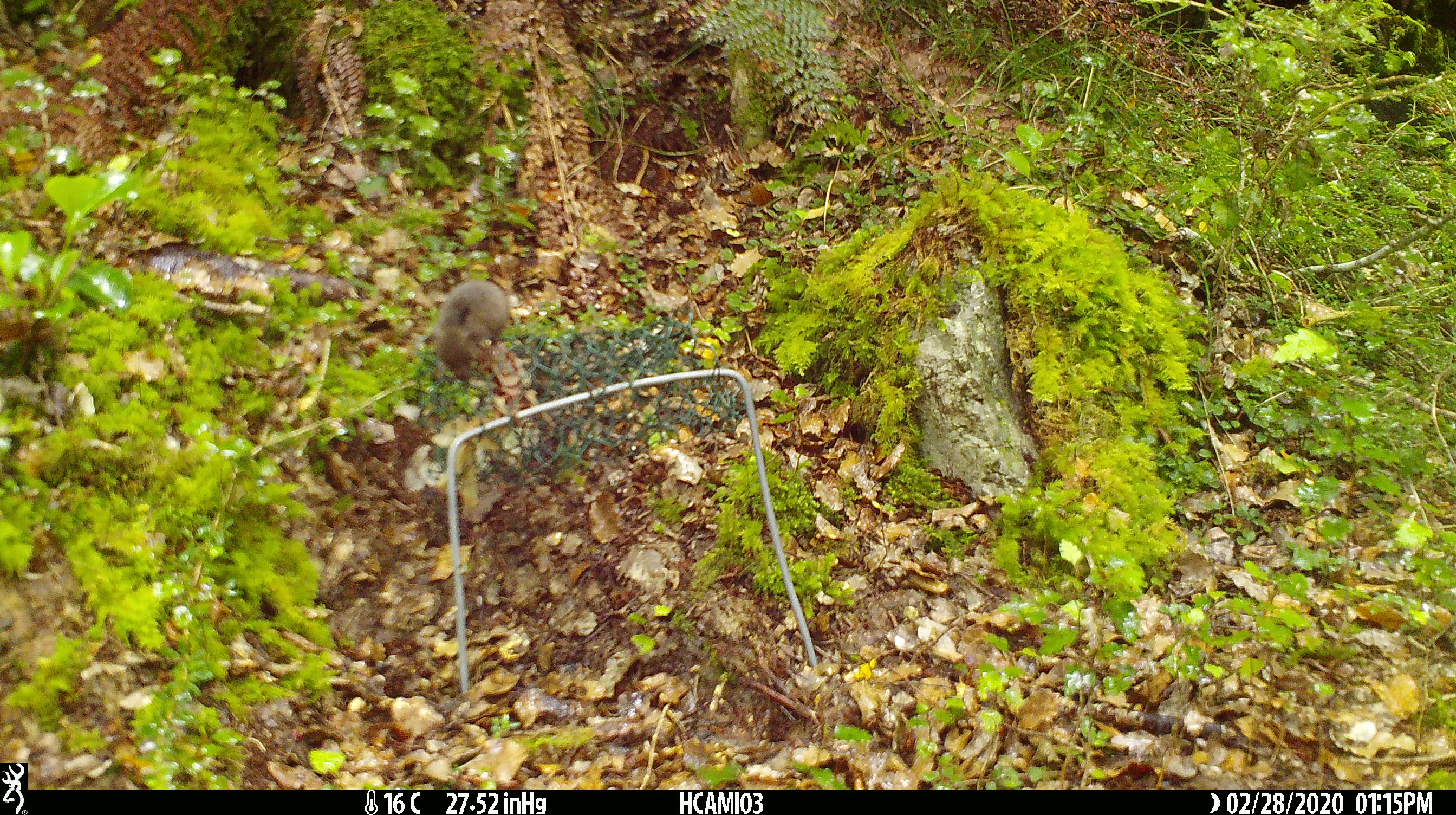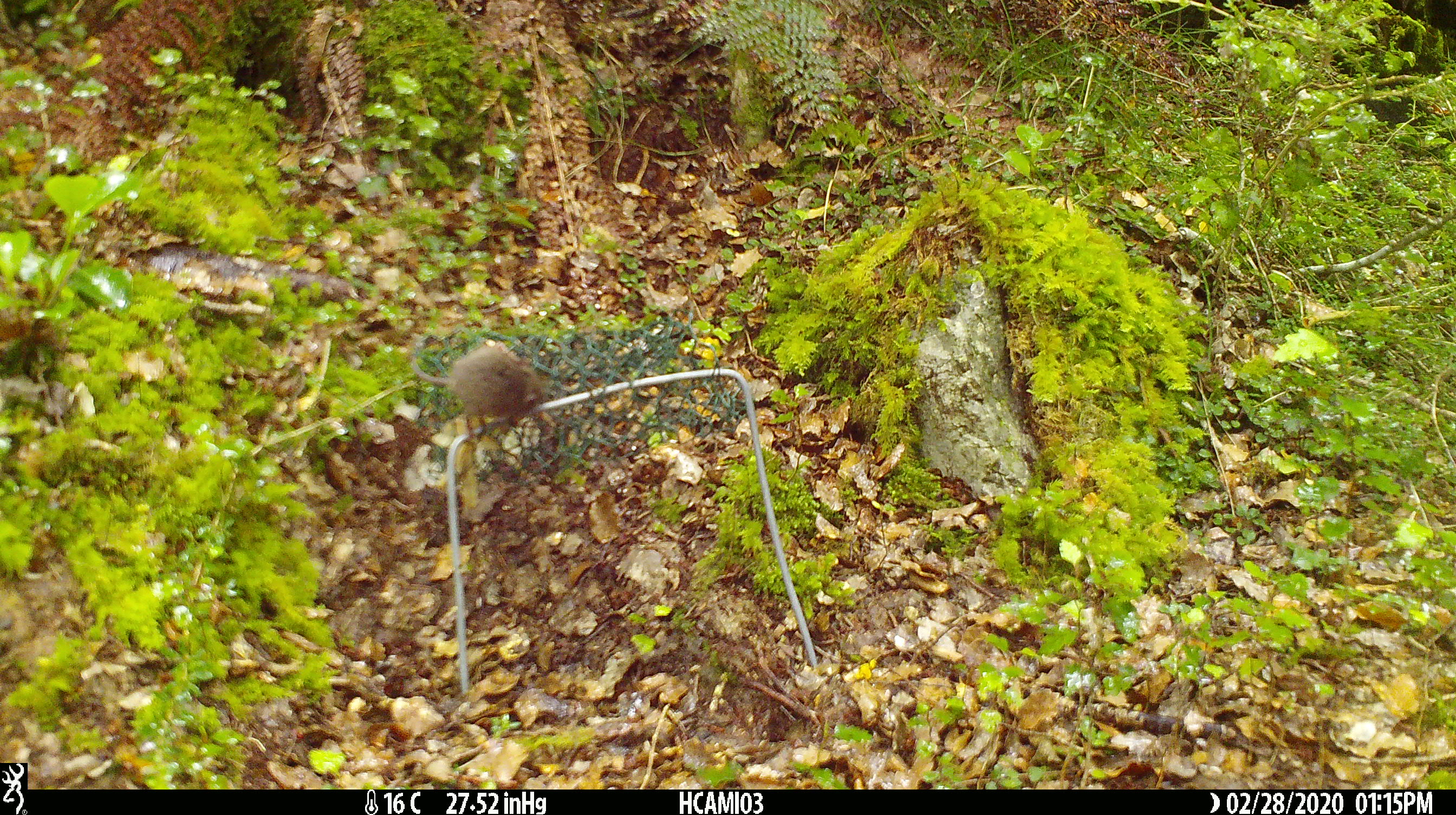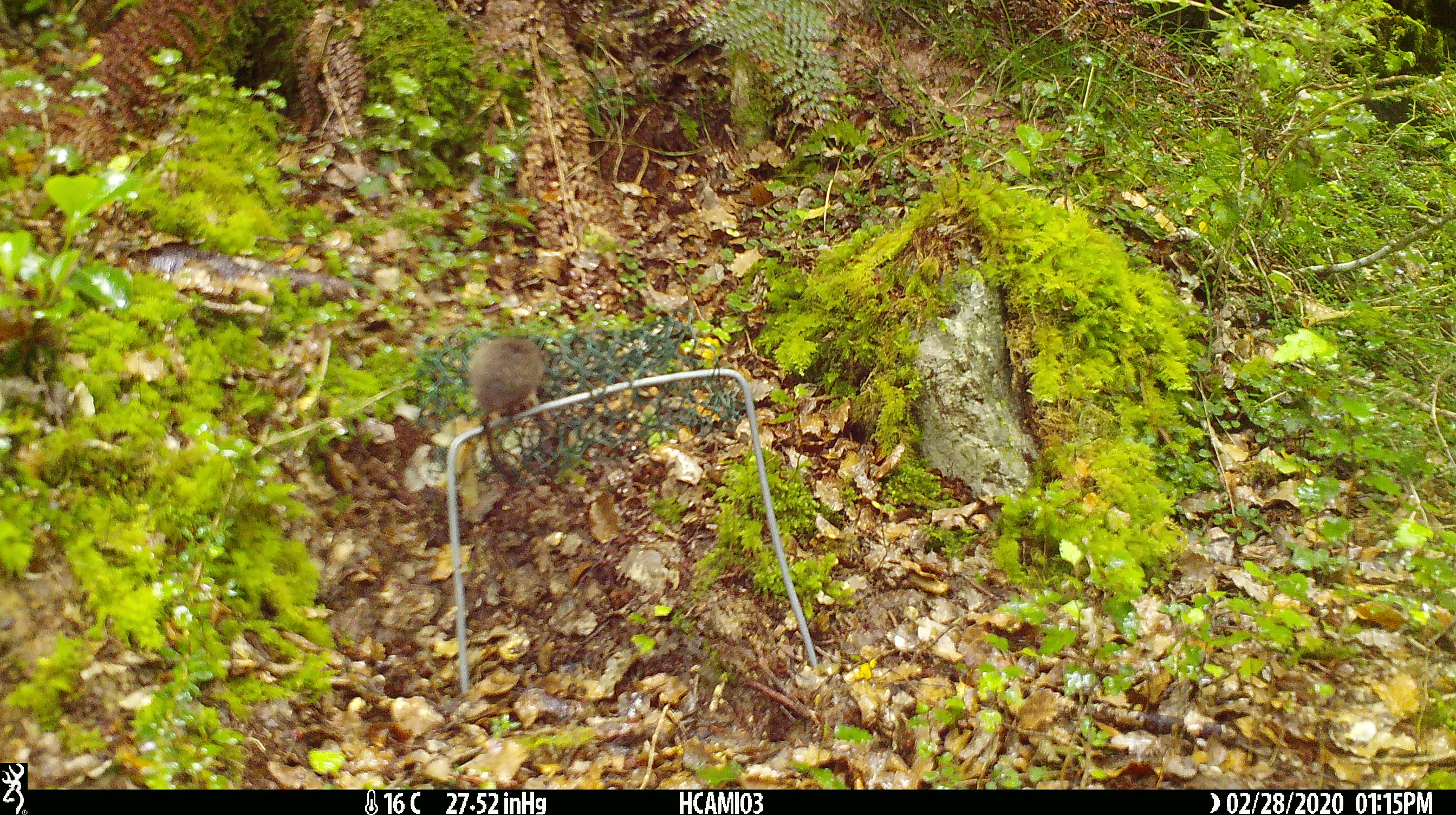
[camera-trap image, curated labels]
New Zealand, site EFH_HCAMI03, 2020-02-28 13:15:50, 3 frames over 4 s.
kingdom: Animalia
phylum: Chordata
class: Mammalia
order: Rodentia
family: Muridae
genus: Mus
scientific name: Mus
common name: mouse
Mouse (Mus).